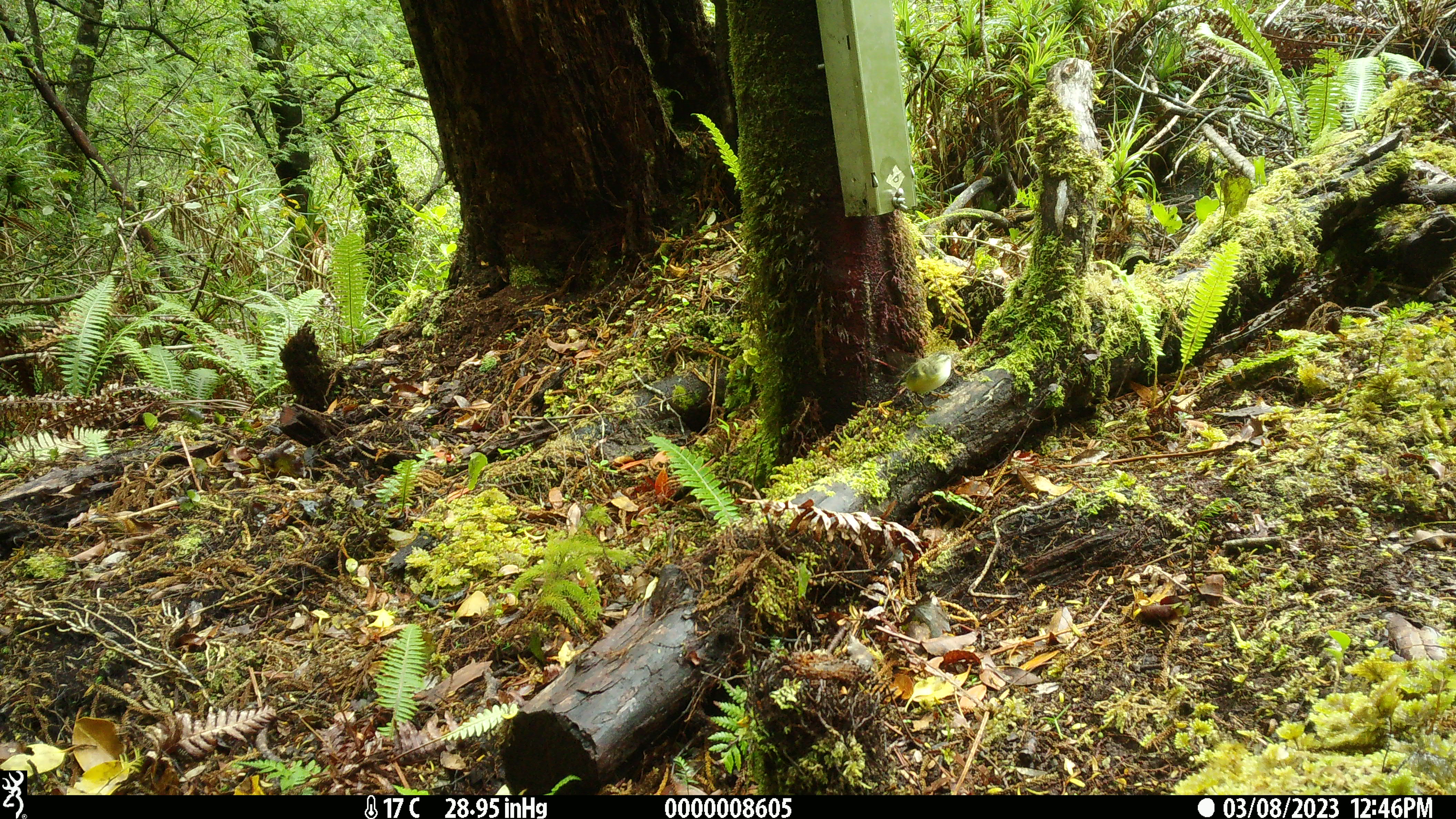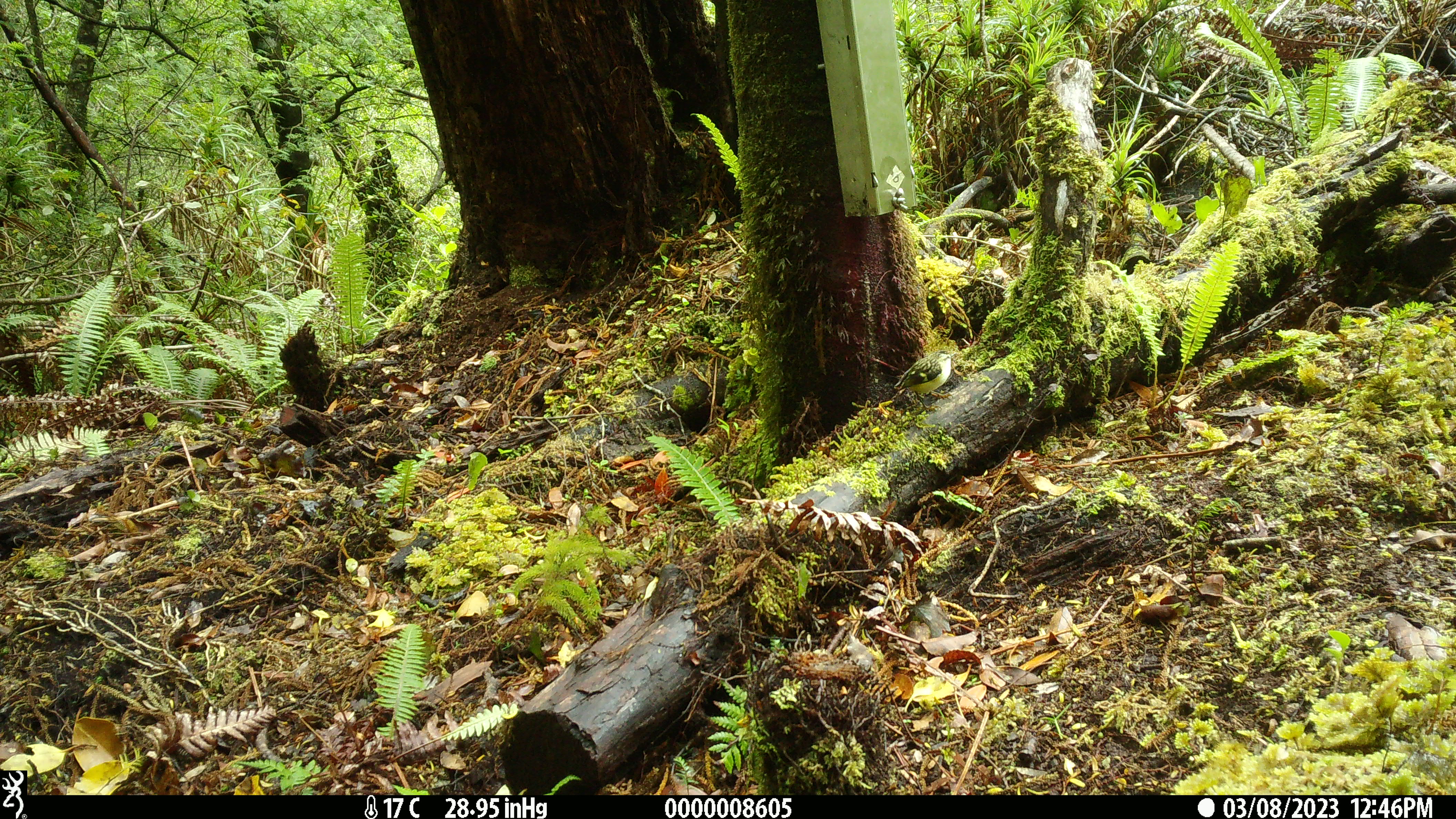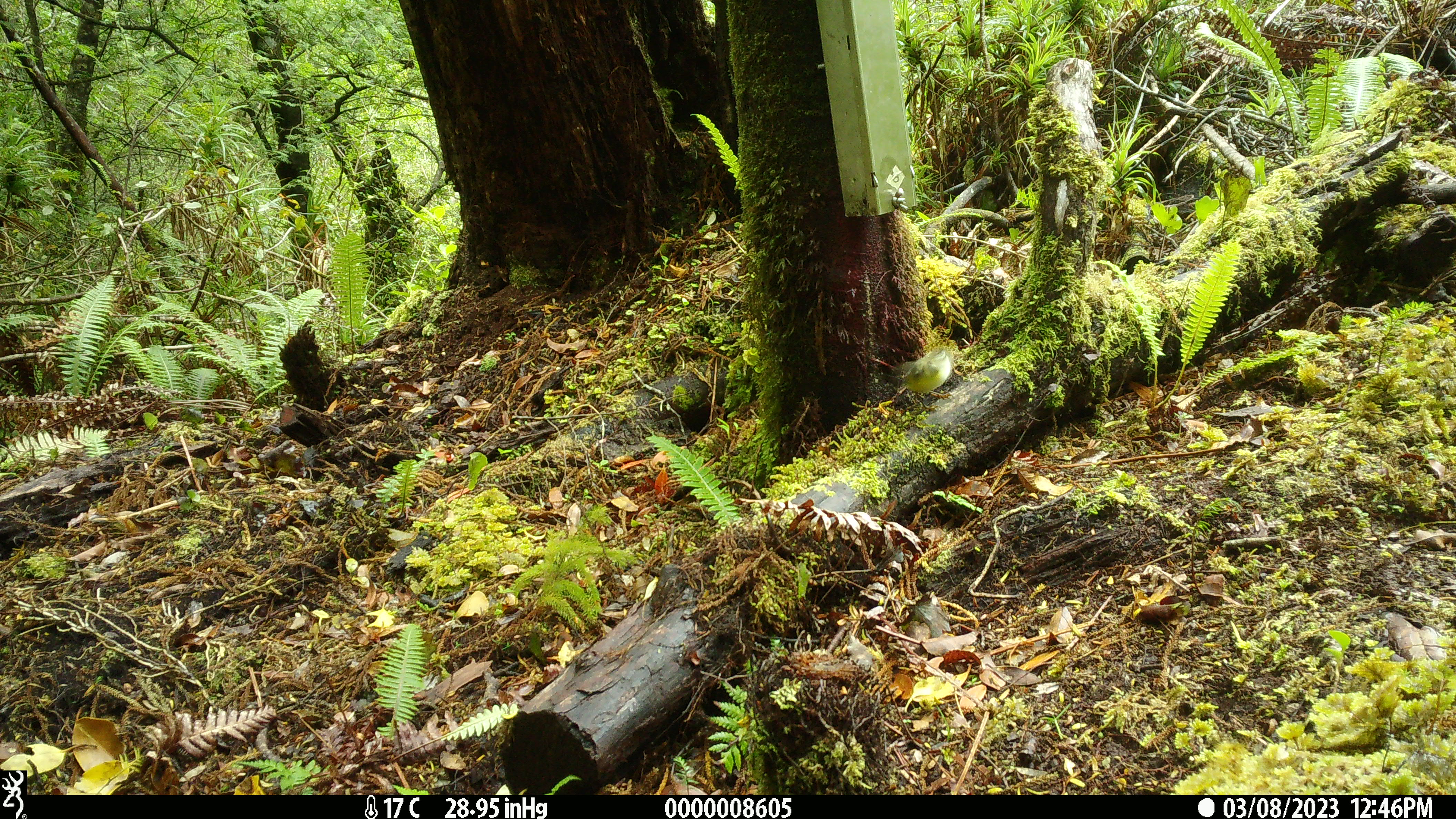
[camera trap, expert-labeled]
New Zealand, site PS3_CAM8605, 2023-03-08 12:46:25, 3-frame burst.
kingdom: Animalia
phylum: Chordata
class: Aves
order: Passeriformes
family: Acanthisittidae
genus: Acanthisitta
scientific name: Acanthisitta chloris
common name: rifleman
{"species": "rifleman (Acanthisitta chloris)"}